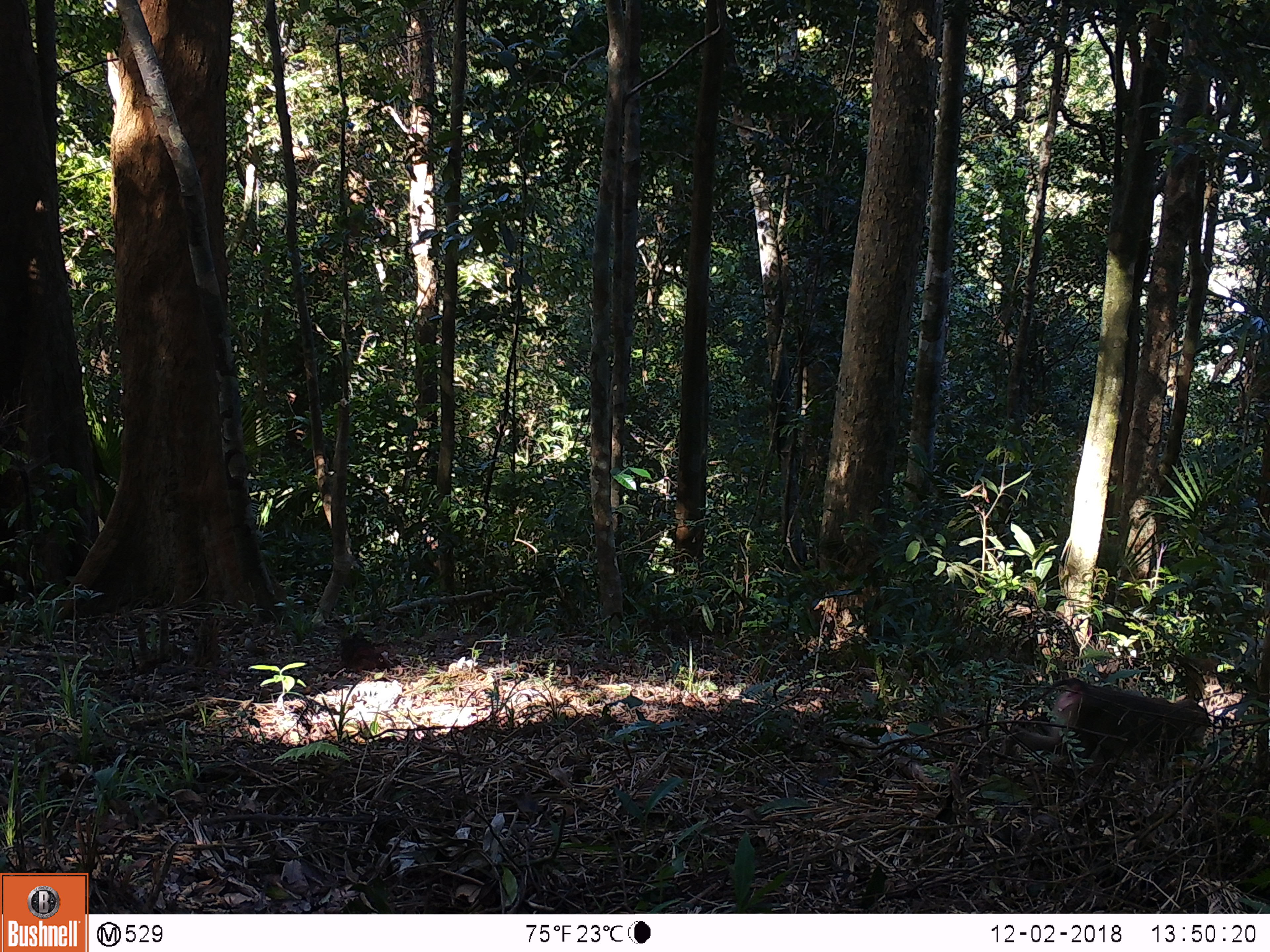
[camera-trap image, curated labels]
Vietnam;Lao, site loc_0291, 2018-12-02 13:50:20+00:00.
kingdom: Animalia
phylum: Chordata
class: Mammalia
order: Primates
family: Cercopithecidae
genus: Macaca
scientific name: Macaca nemestrina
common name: pig-tailed macaque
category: pig tailed macaque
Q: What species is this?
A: Pig tailed macaque (pig-tailed macaque) (Macaca nemestrina).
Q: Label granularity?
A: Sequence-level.